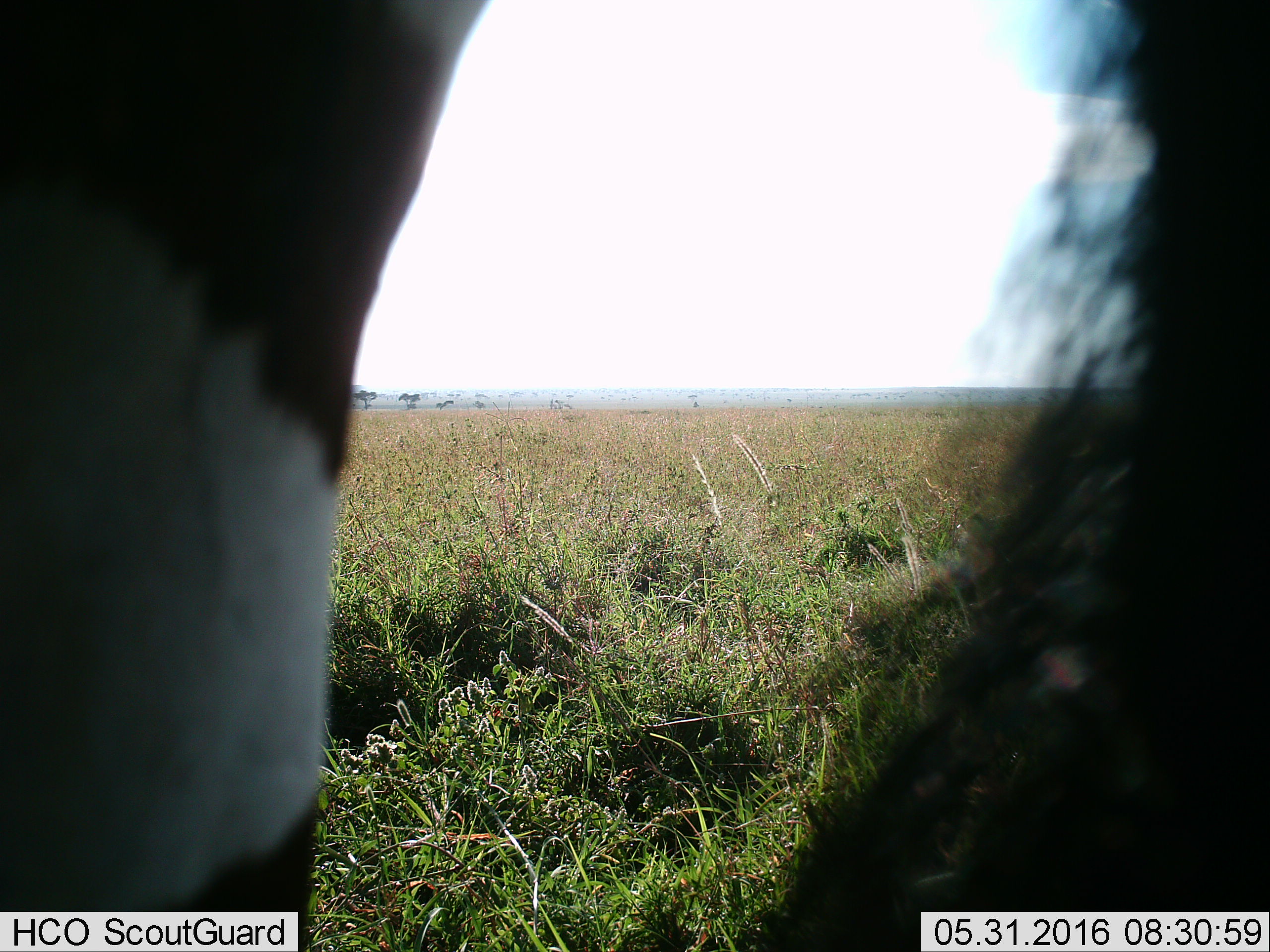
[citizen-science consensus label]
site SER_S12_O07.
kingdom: Animalia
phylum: Chordata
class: Mammalia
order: Perissodactyla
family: Equidae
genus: Equus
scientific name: Equus quagga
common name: plains zebra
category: zebraplains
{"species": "zebraplains (plains zebra) (Equus quagga)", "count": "1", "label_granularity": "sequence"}